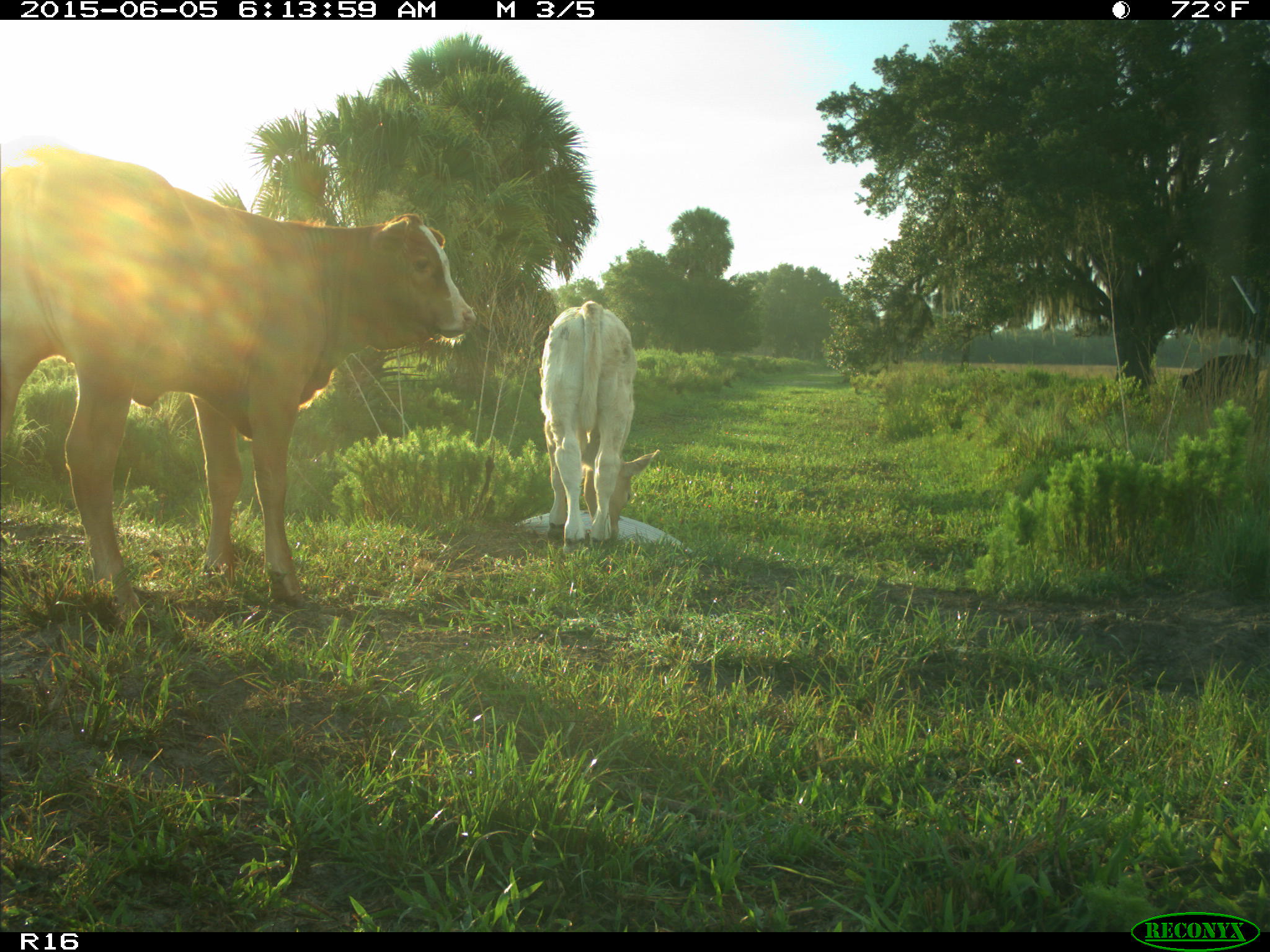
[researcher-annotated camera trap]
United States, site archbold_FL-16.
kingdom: Animalia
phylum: Chordata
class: Mammalia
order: Artiodactyla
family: Bovidae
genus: Bos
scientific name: Bos taurus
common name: domestic cow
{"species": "Bos taurus (domestic cow)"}